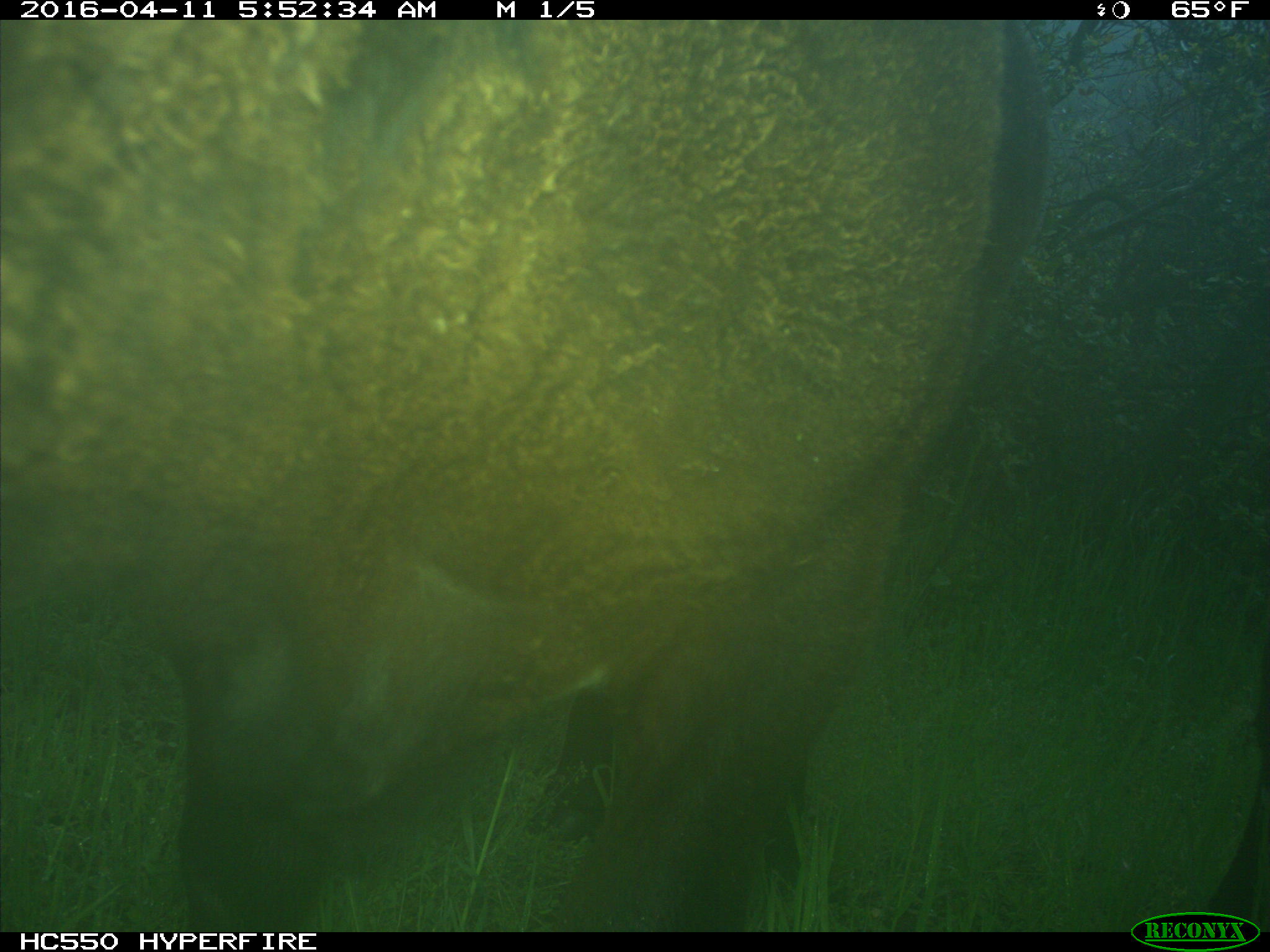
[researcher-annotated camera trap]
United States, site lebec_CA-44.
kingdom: Animalia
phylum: Chordata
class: Mammalia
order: Artiodactyla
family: Bovidae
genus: Bos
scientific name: Bos taurus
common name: domestic cow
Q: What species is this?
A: Bos taurus (domestic cow).